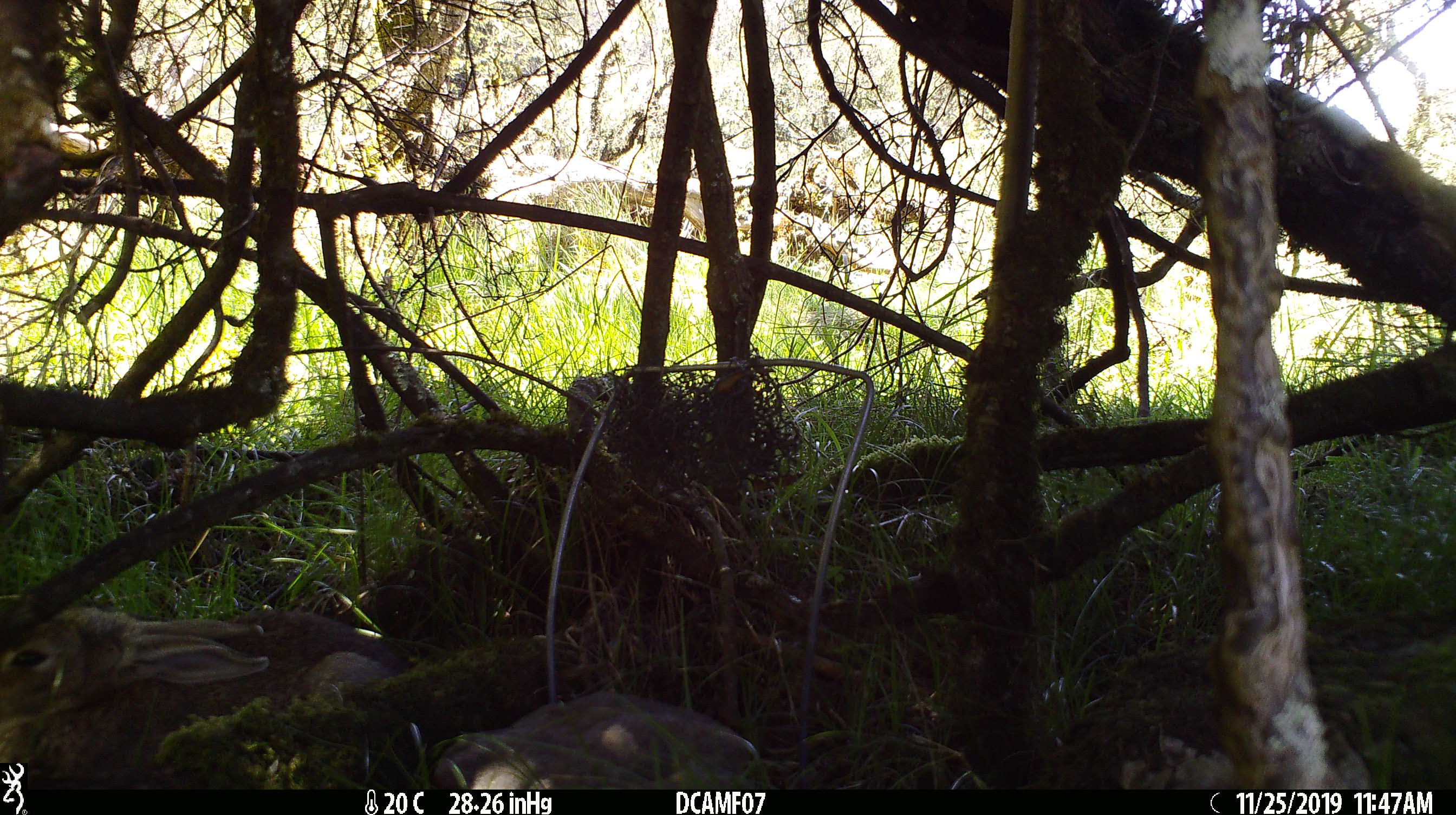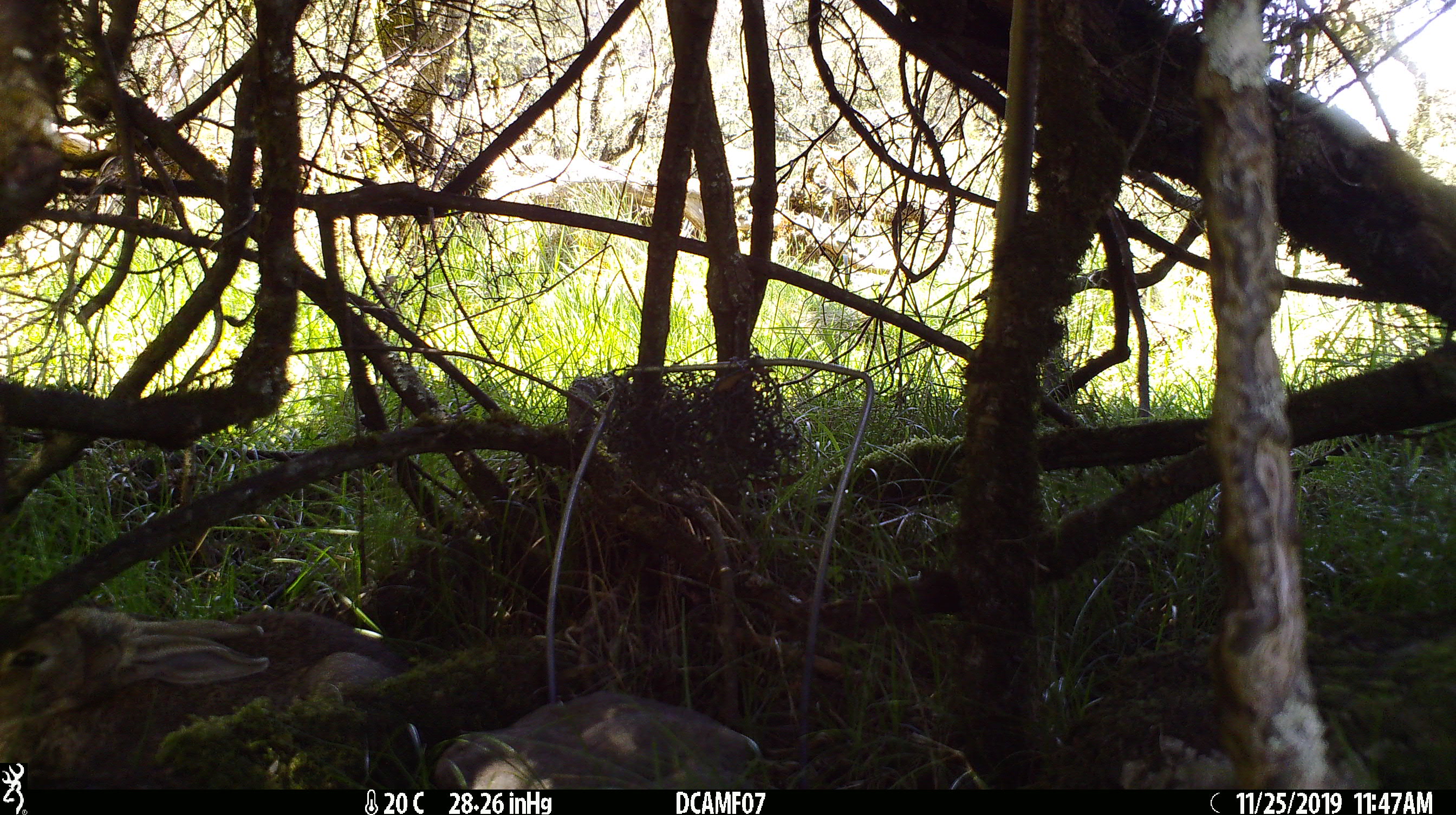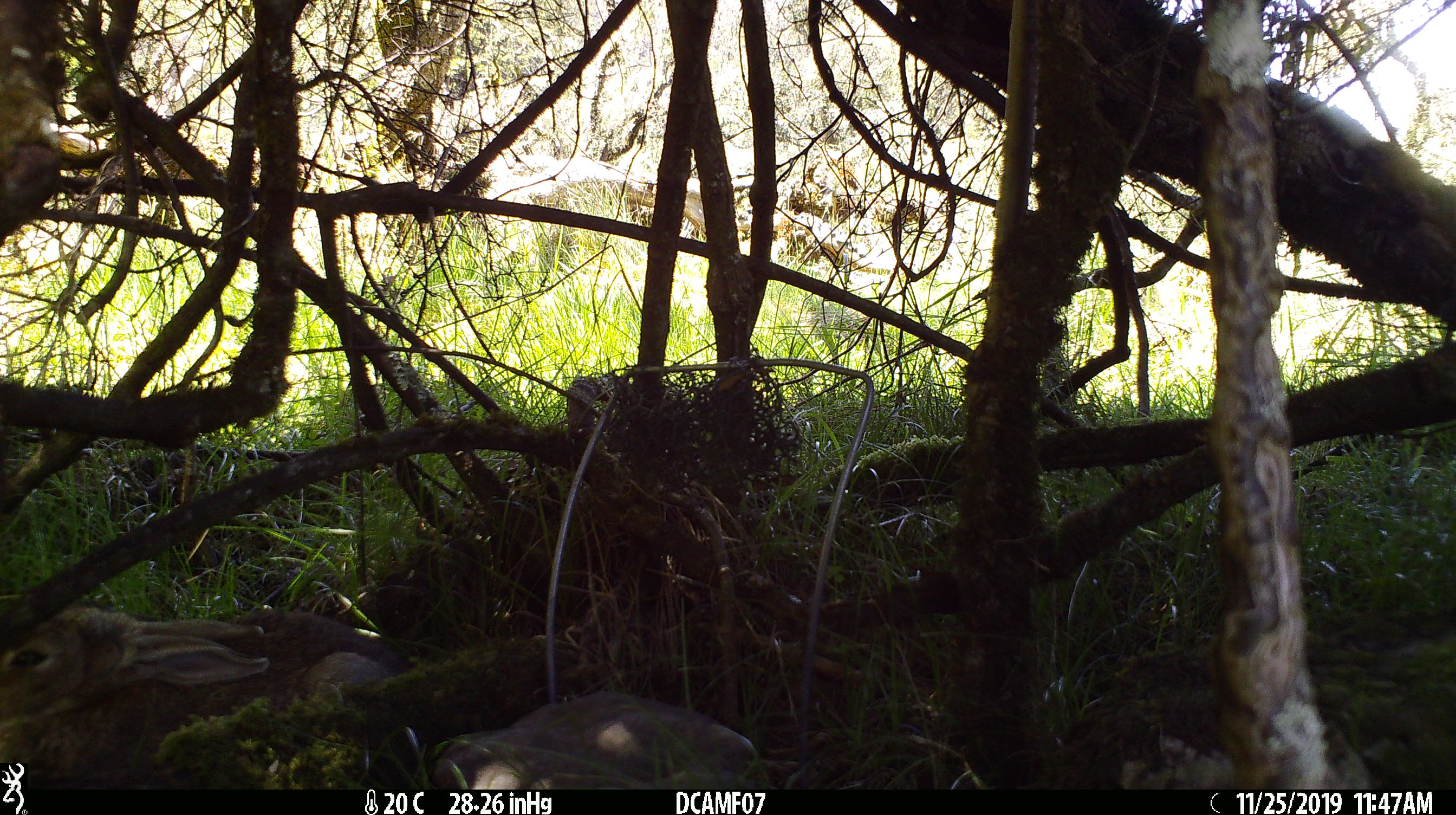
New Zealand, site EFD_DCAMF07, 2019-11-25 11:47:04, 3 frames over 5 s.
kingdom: Animalia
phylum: Chordata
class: Mammalia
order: Lagomorpha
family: Leporidae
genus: Oryctolagus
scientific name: Oryctolagus cuniculus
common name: european rabbit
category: rabbit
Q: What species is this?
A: Rabbit (european rabbit) (Oryctolagus cuniculus).